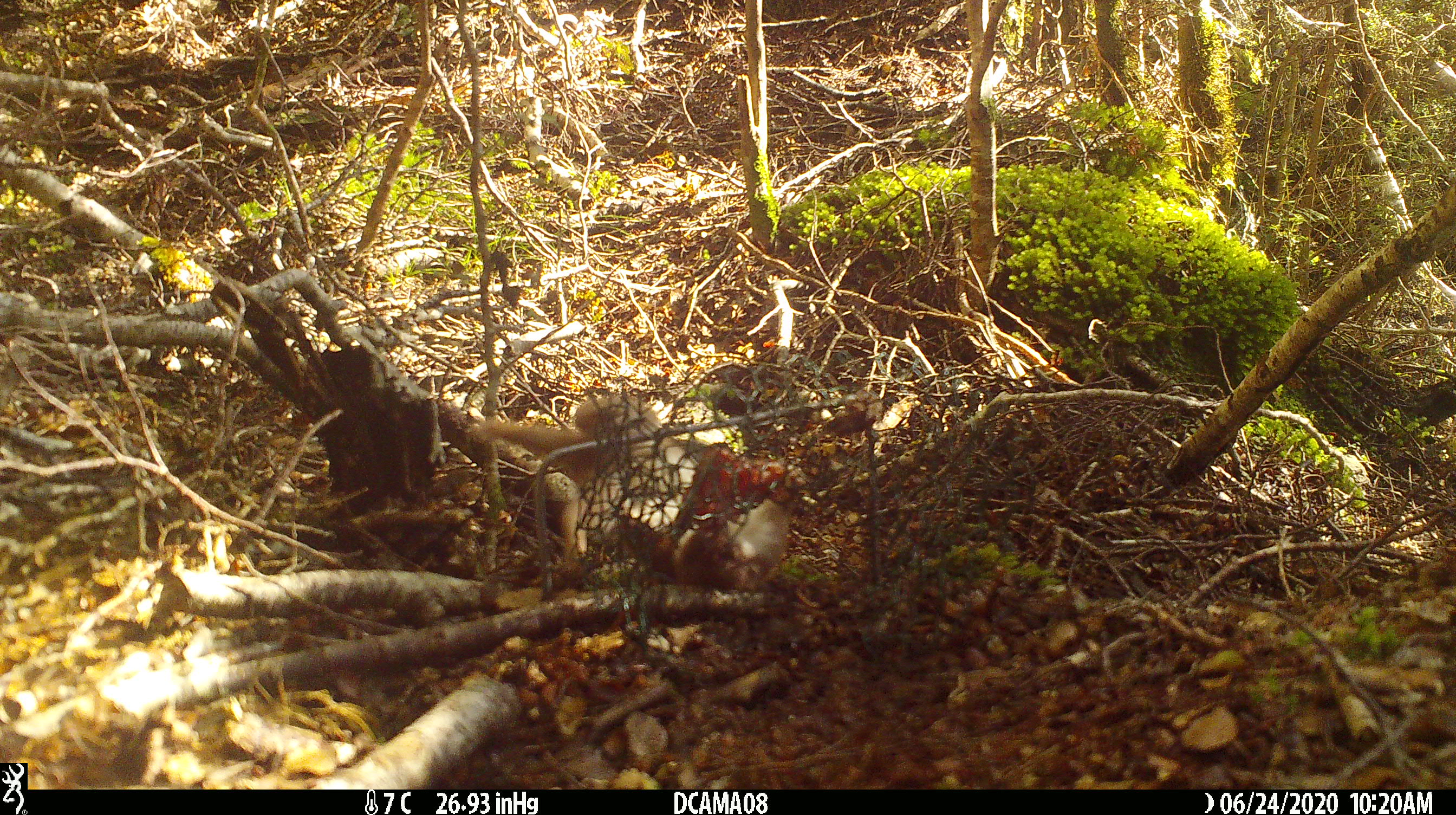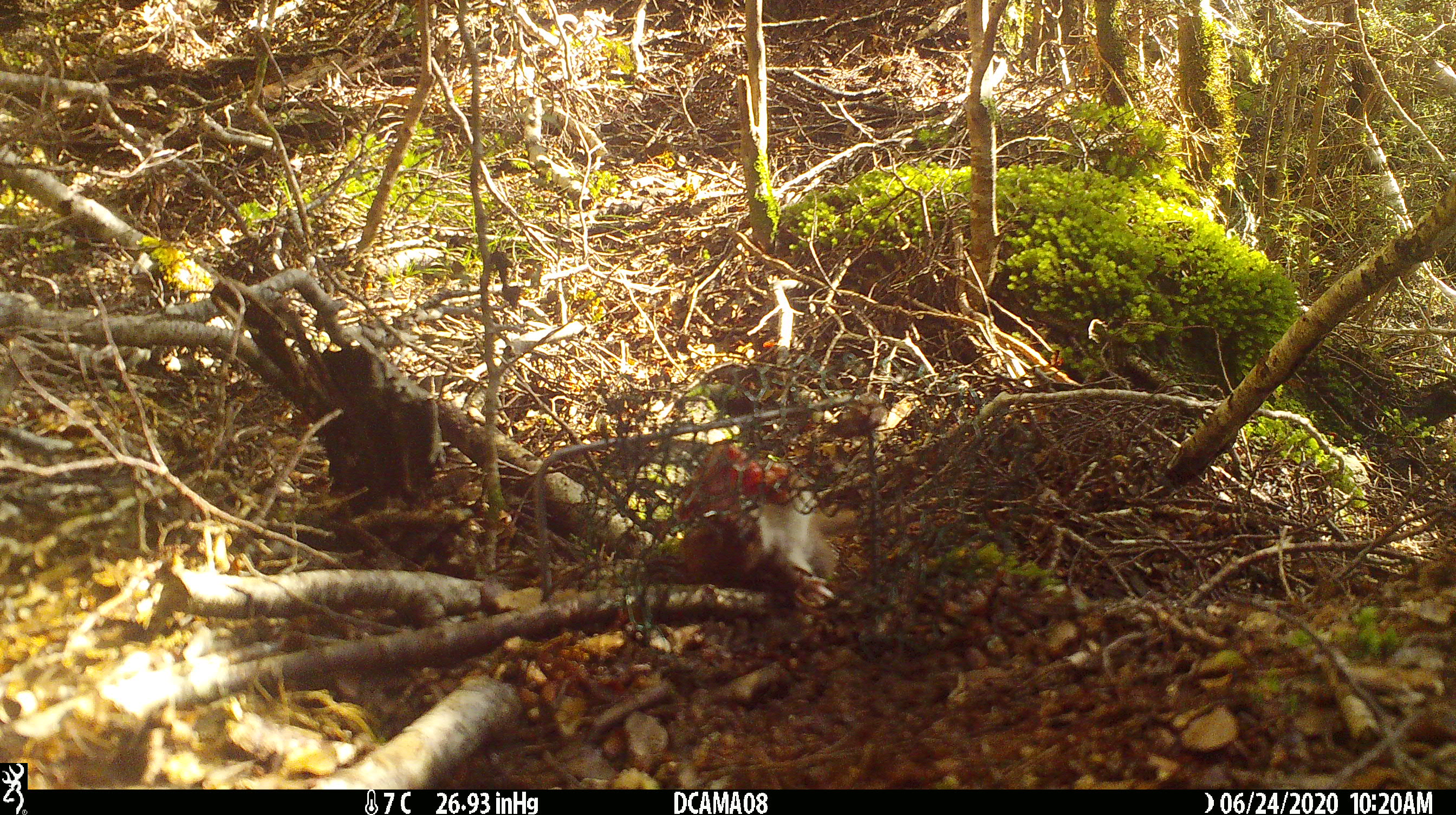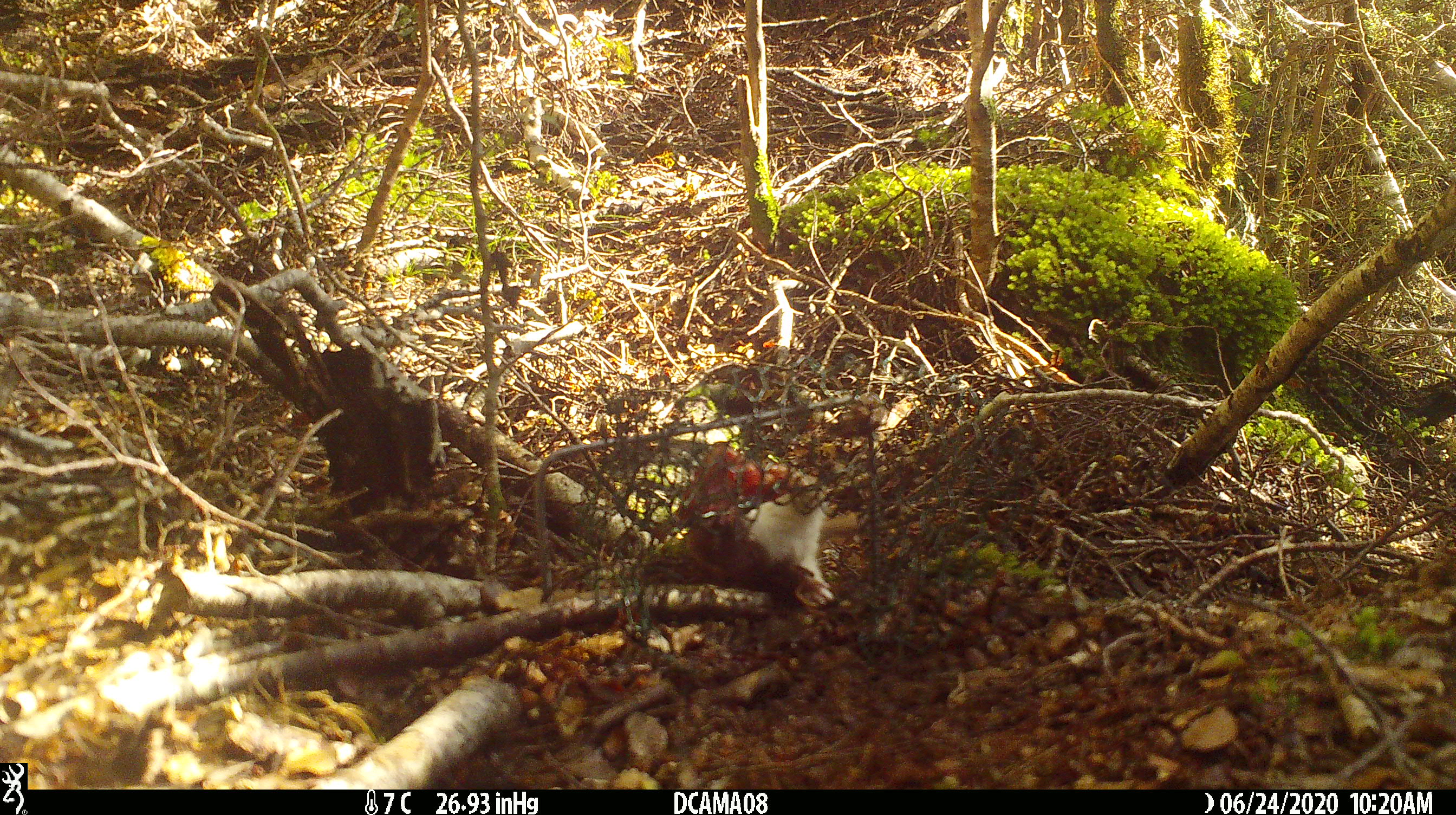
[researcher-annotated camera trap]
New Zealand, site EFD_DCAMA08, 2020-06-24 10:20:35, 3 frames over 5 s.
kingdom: Animalia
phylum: Chordata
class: Mammalia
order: Carnivora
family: Mustelidae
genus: Mustela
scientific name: Mustela nivalis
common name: least weasel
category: weasel